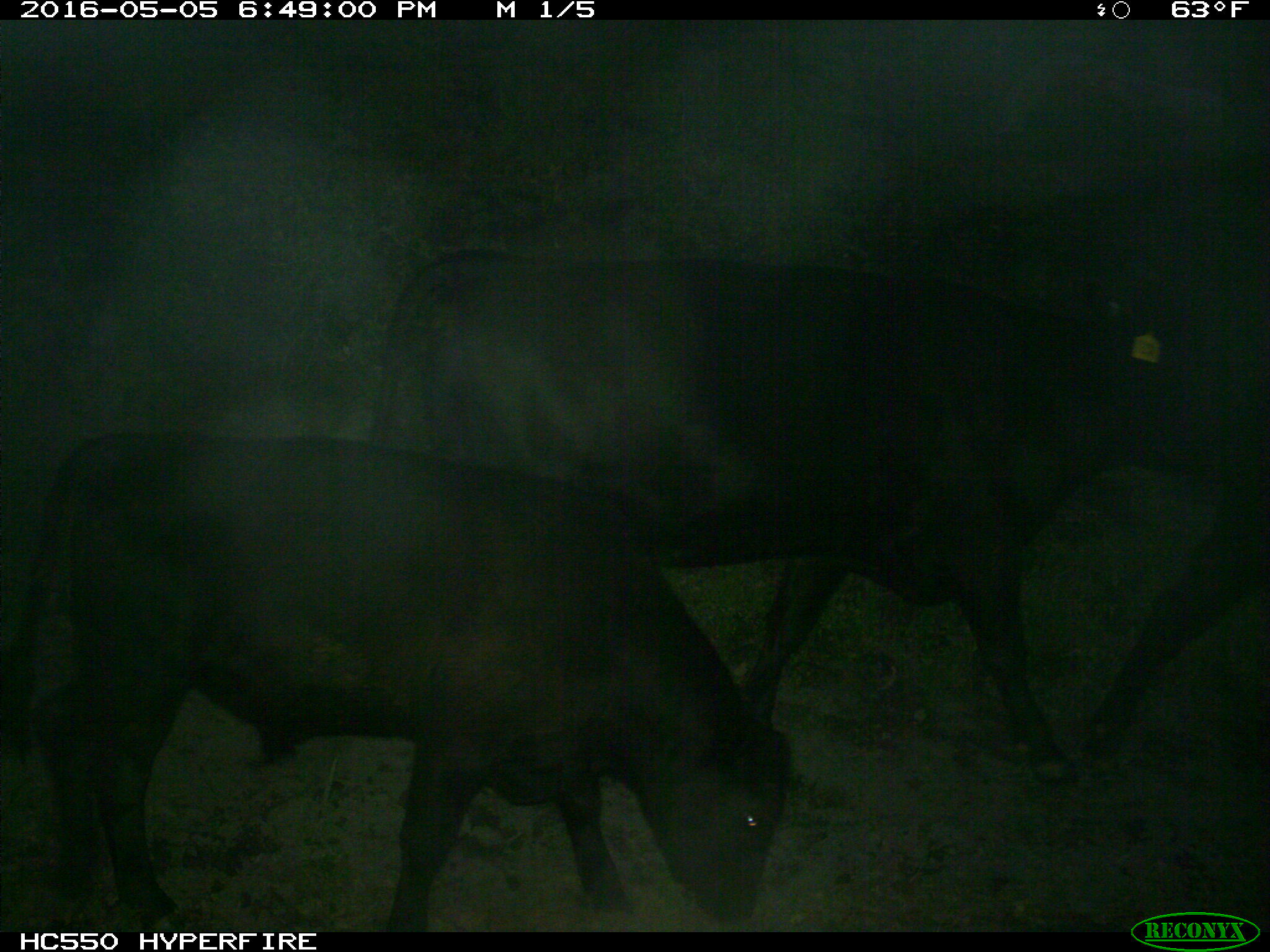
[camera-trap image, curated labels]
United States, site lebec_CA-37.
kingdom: Animalia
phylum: Chordata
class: Mammalia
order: Artiodactyla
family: Bovidae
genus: Bos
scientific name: Bos taurus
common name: domestic cow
Bos taurus (domestic cow).